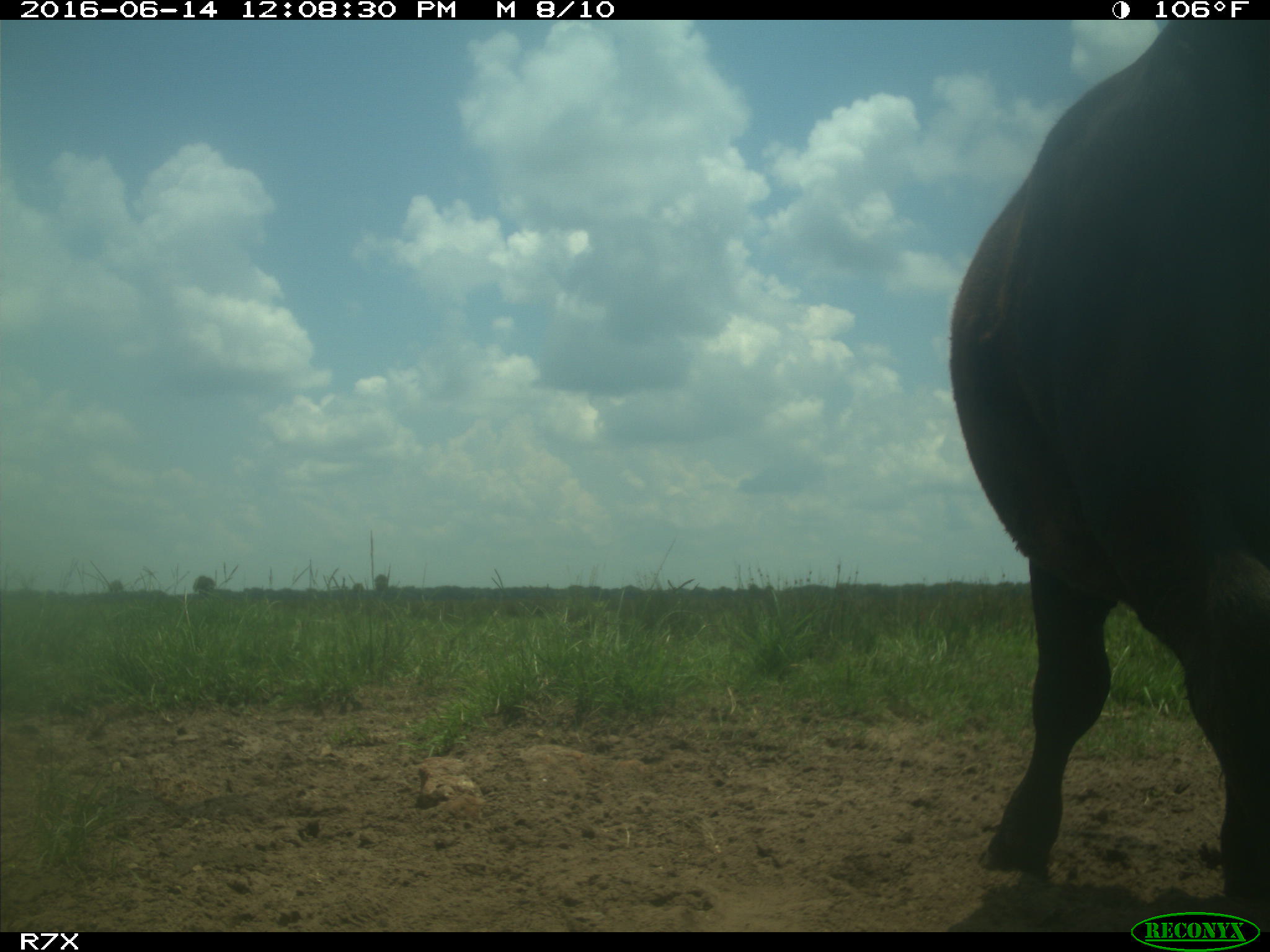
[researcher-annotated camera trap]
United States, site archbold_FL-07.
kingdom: Animalia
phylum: Chordata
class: Mammalia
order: Artiodactyla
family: Bovidae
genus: Bos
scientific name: Bos taurus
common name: domestic cow